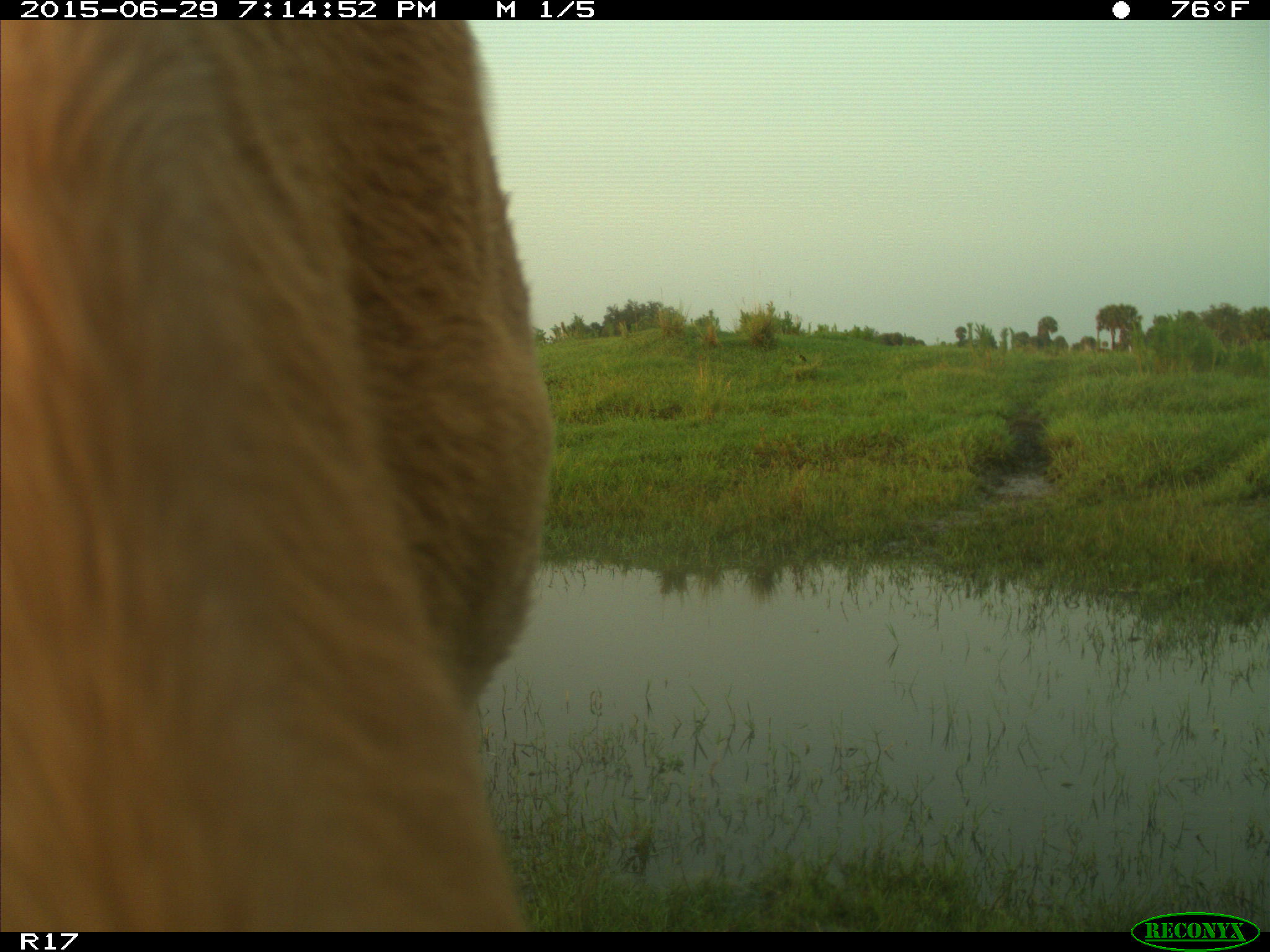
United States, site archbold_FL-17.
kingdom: Animalia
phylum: Chordata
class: Mammalia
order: Artiodactyla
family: Bovidae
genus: Bos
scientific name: Bos taurus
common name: domestic cow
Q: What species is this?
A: Bos taurus (domestic cow).